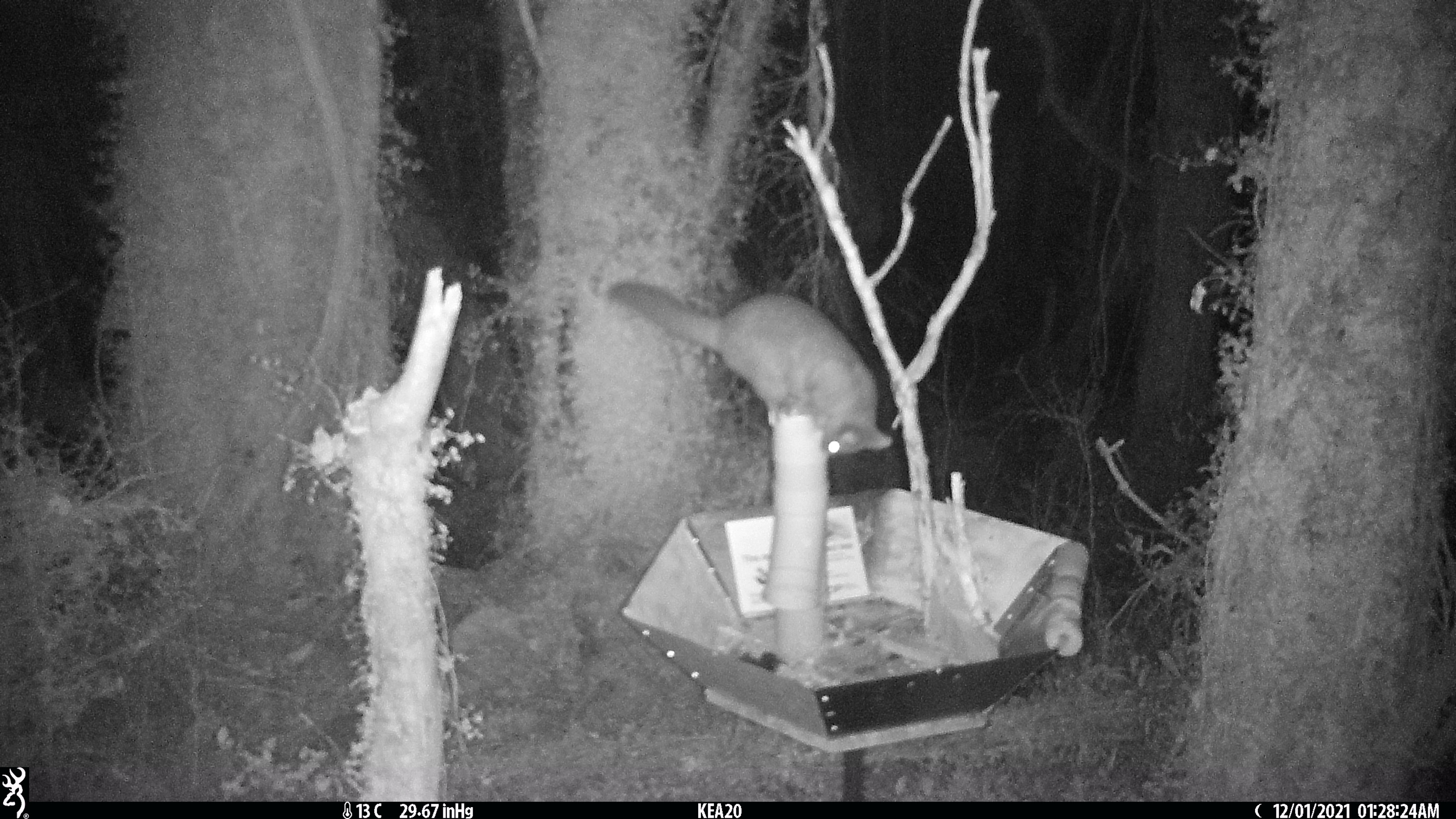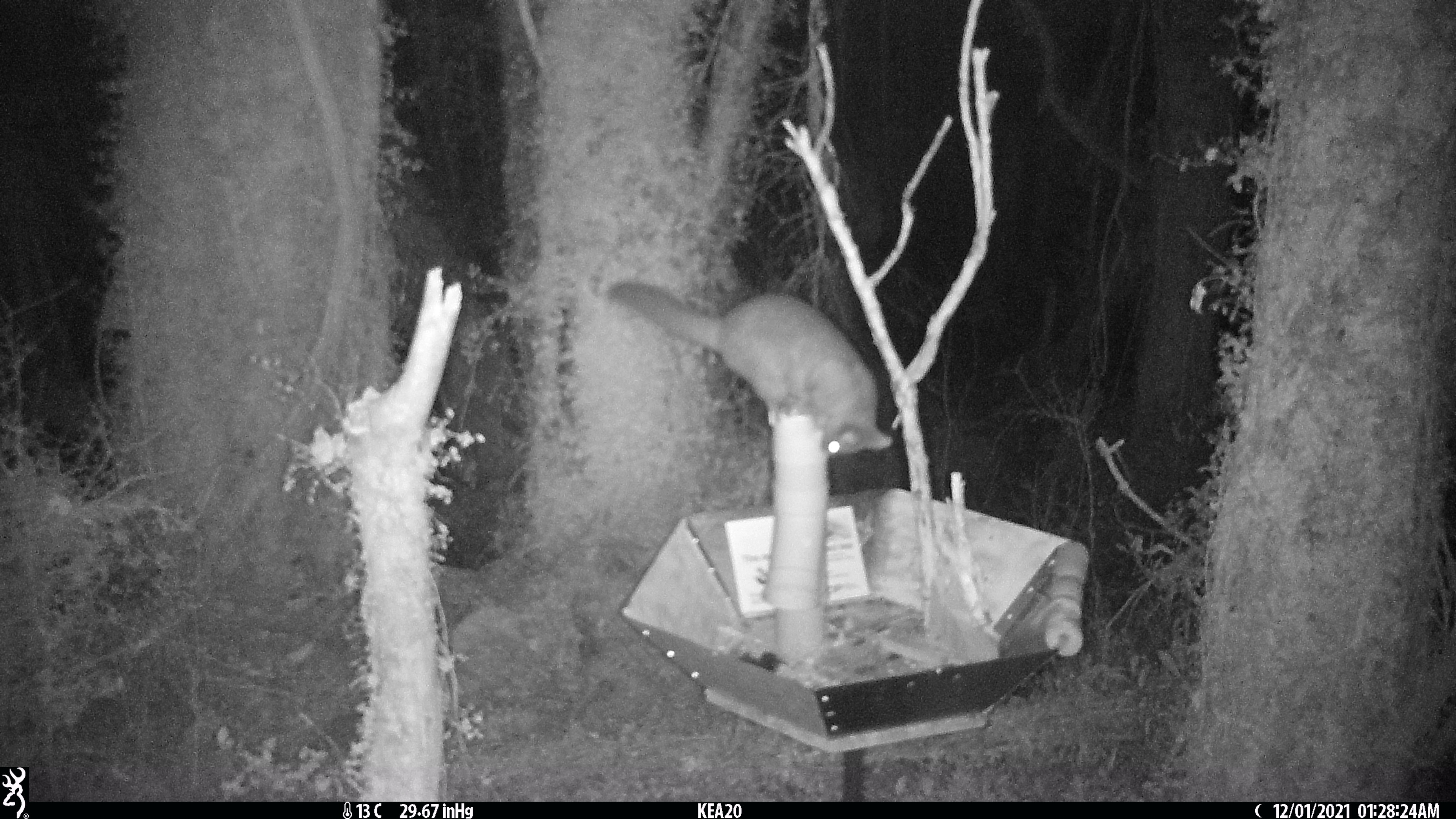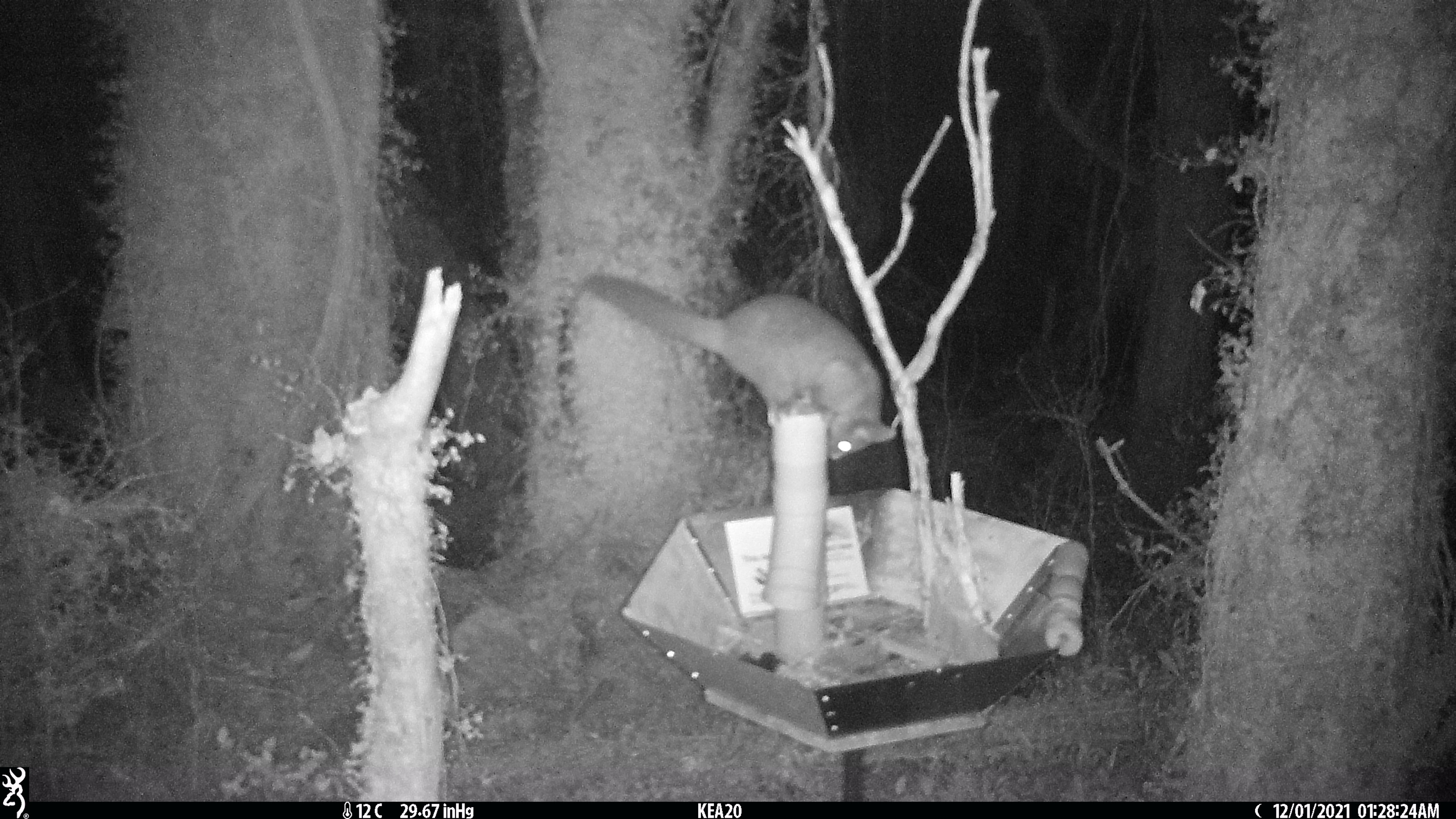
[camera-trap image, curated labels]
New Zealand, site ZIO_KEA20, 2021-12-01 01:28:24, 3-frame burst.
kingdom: Animalia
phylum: Chordata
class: Mammalia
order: Diprotodontia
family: Phalangeridae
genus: Trichosurus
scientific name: Trichosurus vulpecula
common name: common brushtail possum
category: possum